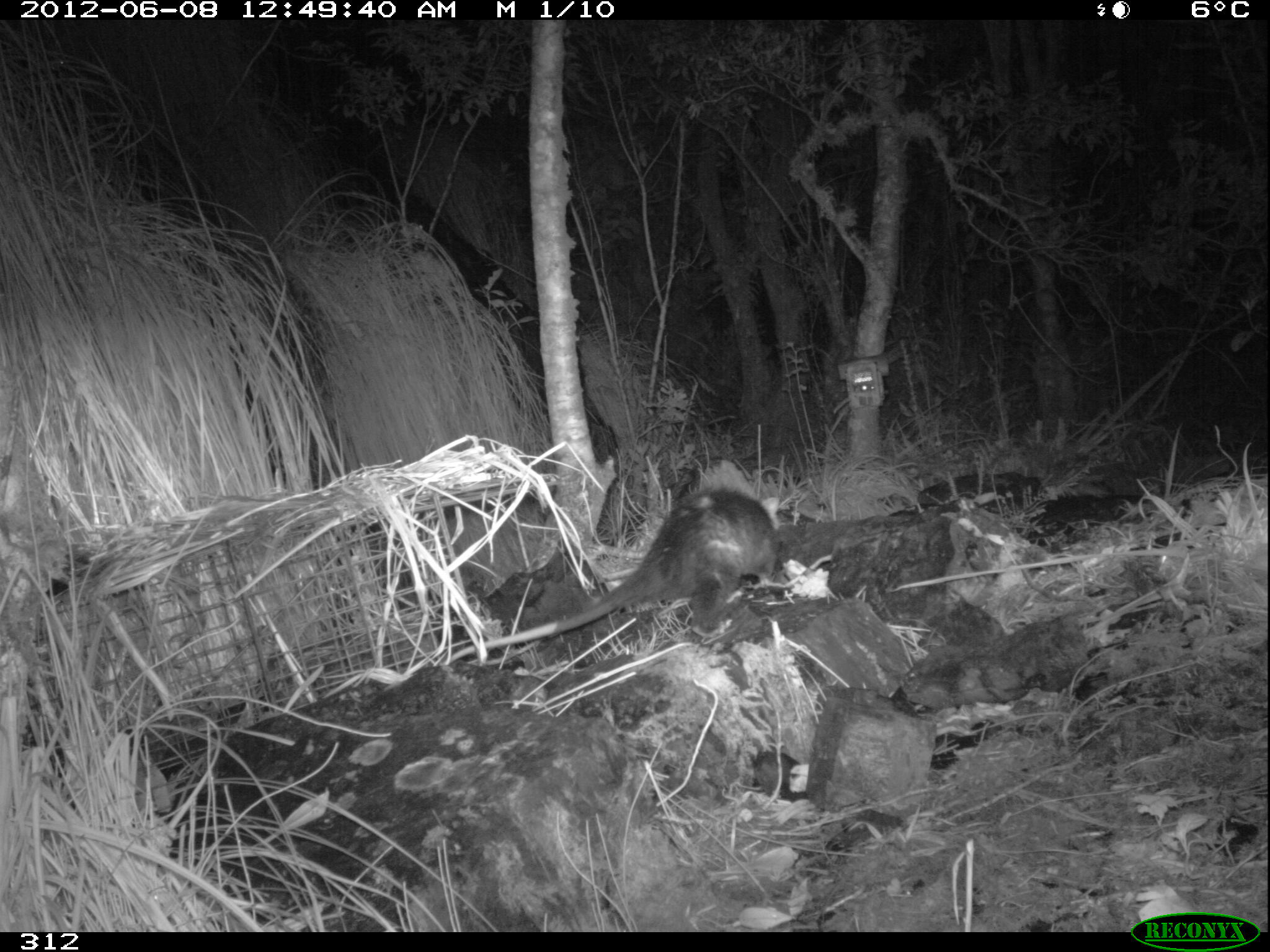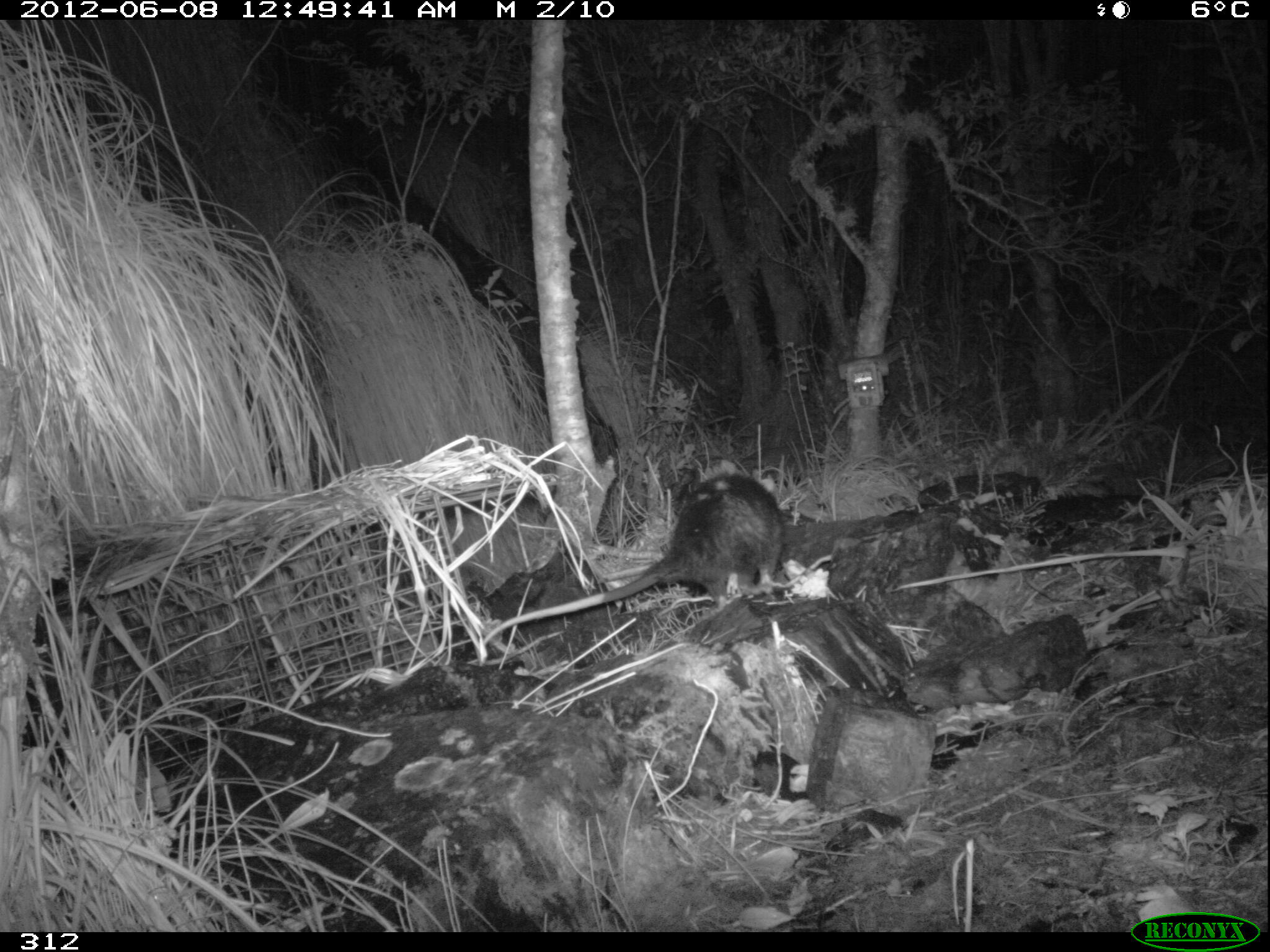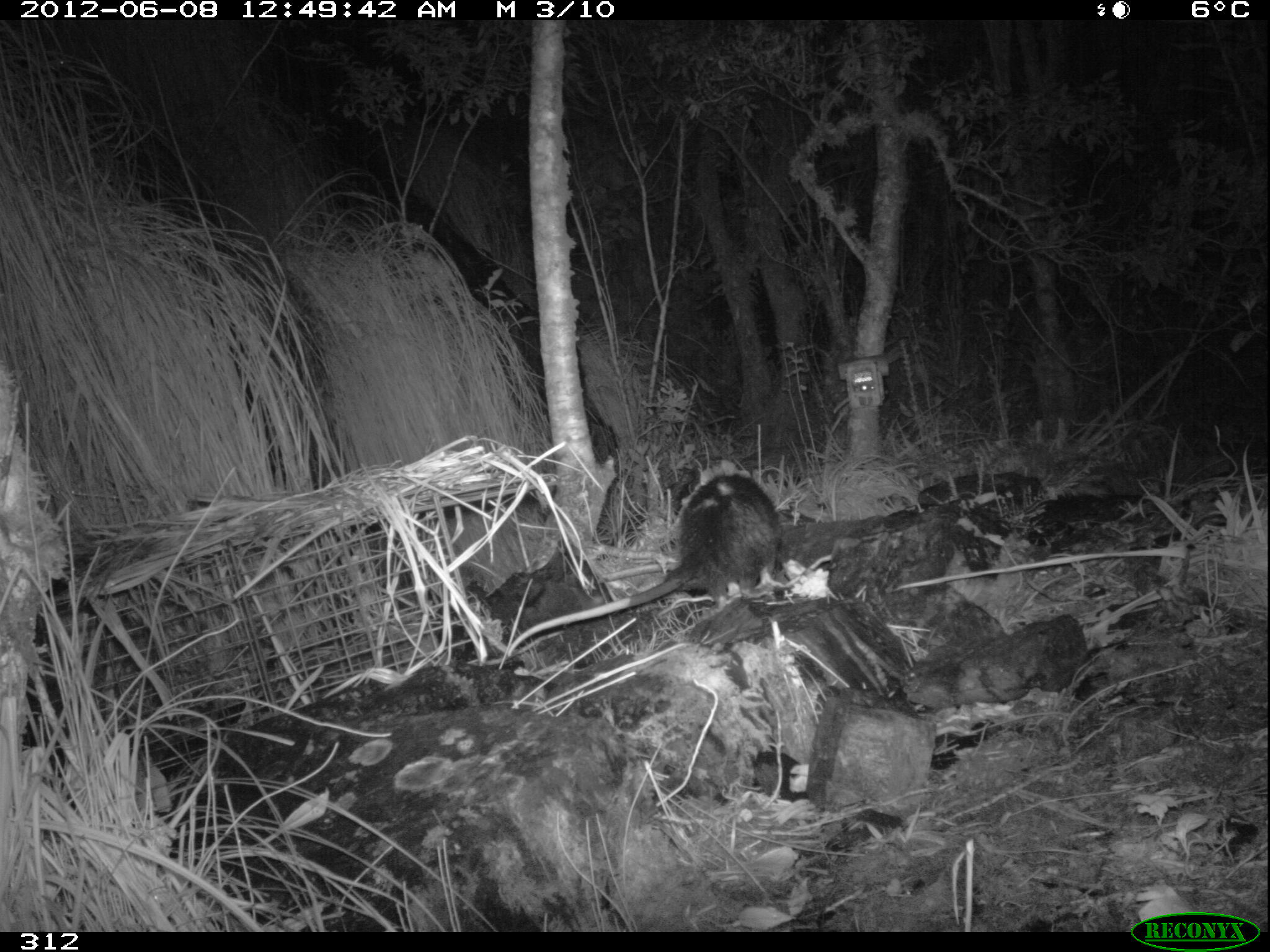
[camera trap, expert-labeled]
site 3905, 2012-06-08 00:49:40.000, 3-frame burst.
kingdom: Animalia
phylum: Chordata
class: Mammalia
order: Didelphimorphia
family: Didelphidae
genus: Didelphis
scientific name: Didelphis pernigra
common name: andean white-eared opossum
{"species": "Didelphis pernigra (andean white-eared opossum)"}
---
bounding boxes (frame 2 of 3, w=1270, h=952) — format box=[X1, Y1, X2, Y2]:
didelphis pernigra: box=[477, 470, 785, 646]